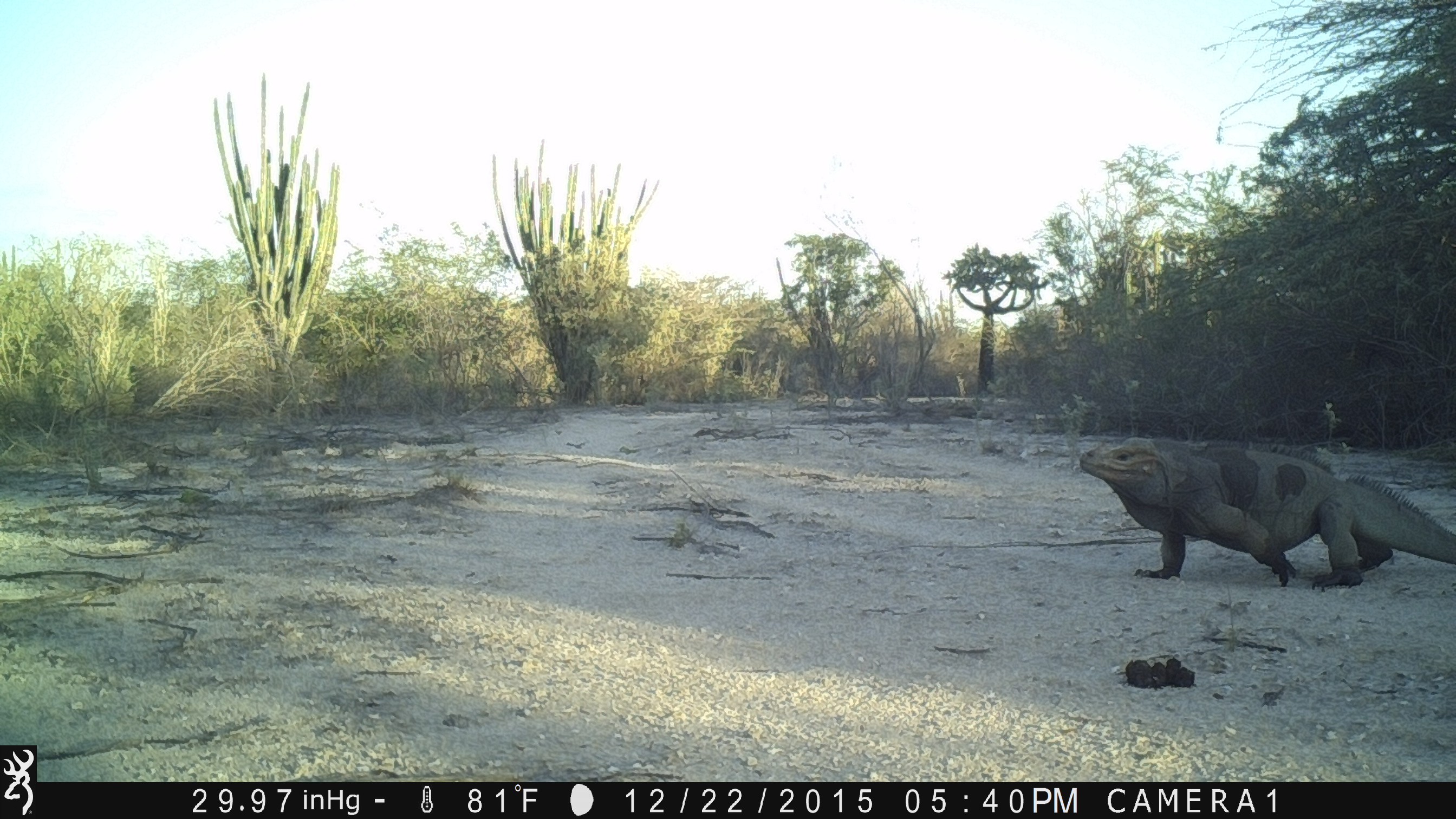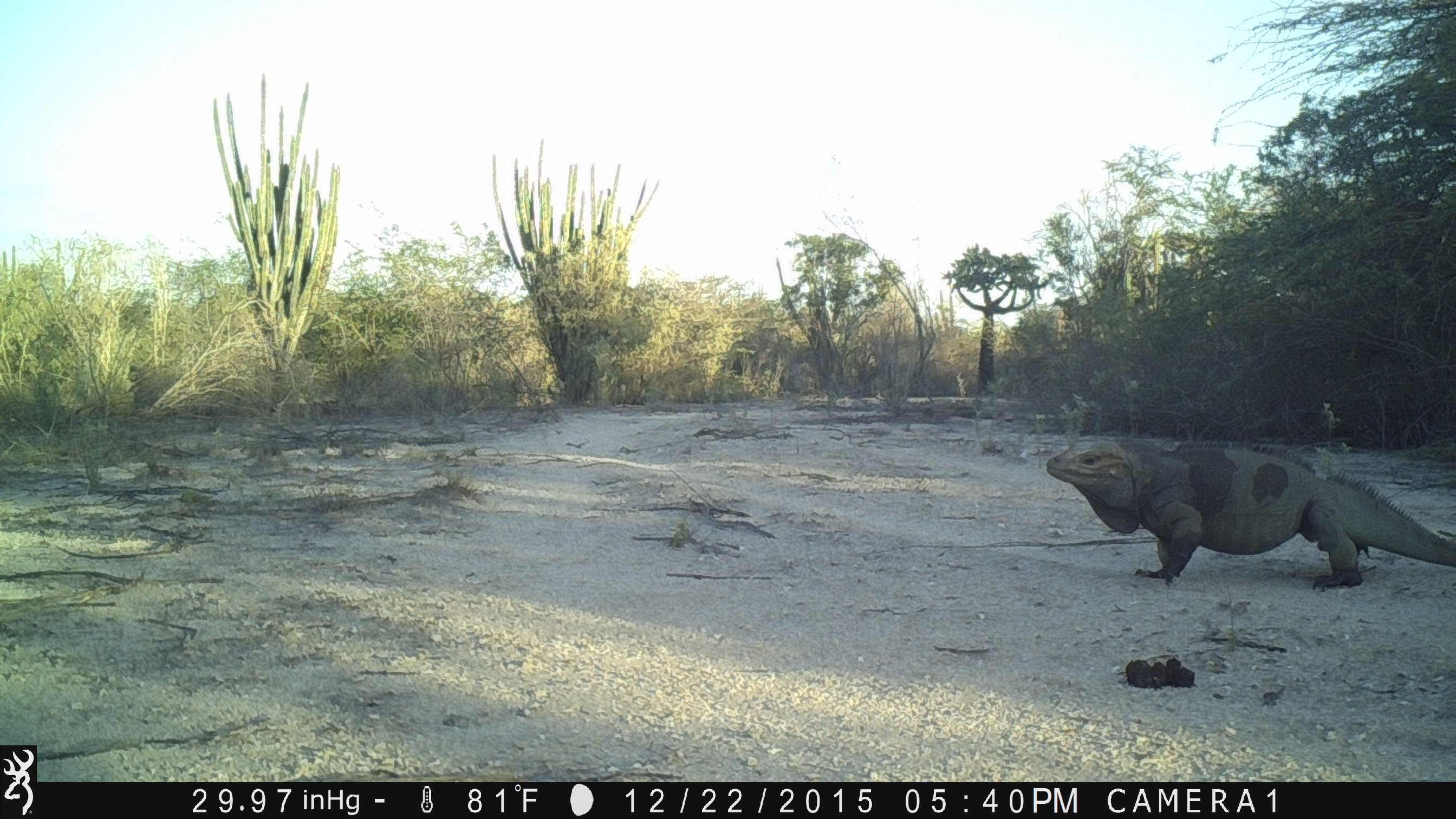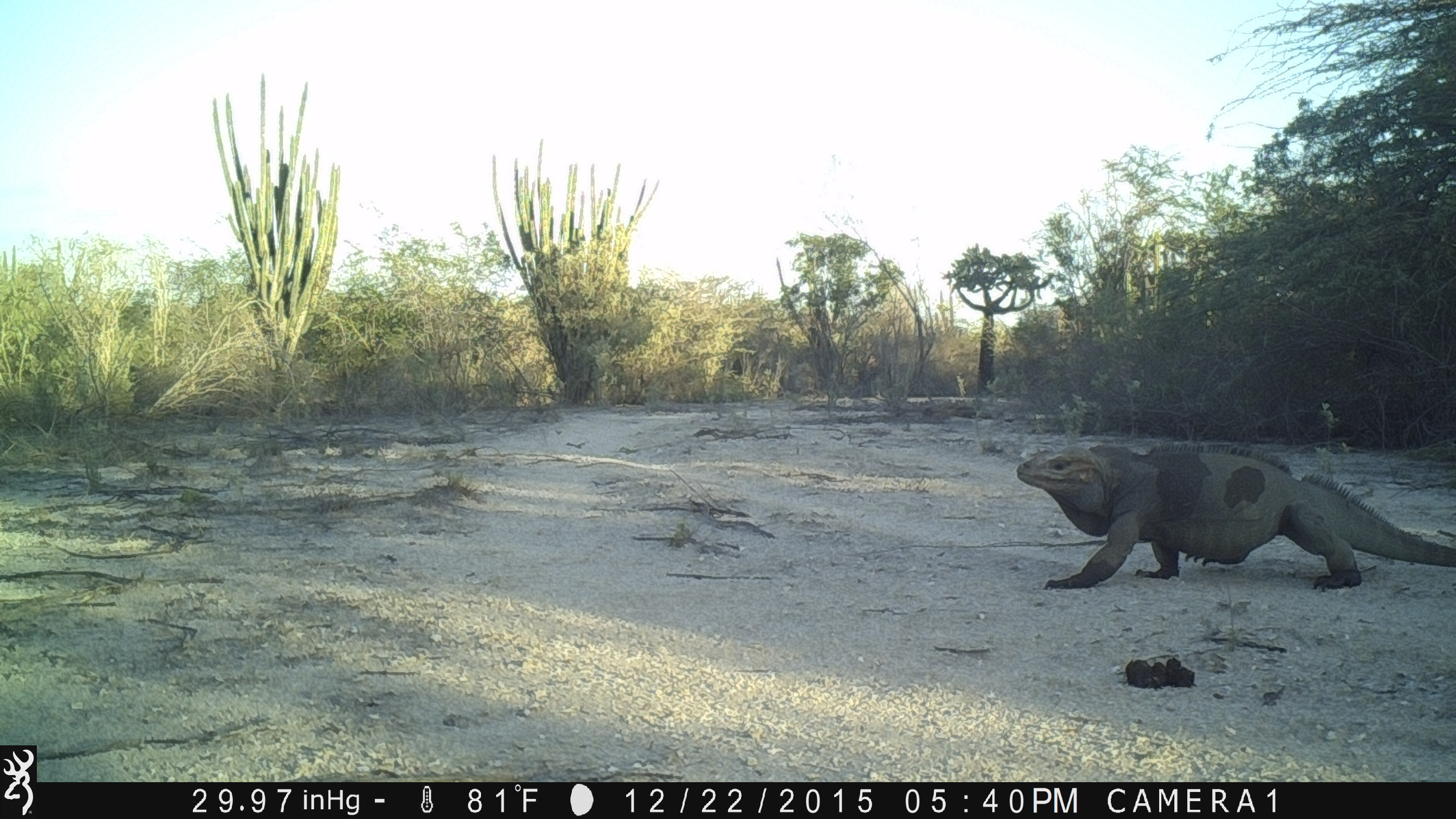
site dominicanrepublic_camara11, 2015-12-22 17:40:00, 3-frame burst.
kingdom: Animalia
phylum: Chordata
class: Reptilia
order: Squamata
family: Iguanidae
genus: Iguana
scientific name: Iguana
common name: typical iguanas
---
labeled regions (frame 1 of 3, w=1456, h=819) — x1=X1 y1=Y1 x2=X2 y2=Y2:
iguana: x1=1067 y1=437 x2=1456 y2=589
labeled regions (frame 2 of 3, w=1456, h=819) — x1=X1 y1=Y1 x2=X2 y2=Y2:
iguana: x1=1036 y1=434 x2=1456 y2=592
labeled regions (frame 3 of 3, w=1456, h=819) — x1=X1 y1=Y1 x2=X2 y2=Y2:
iguana: x1=1007 y1=440 x2=1456 y2=587